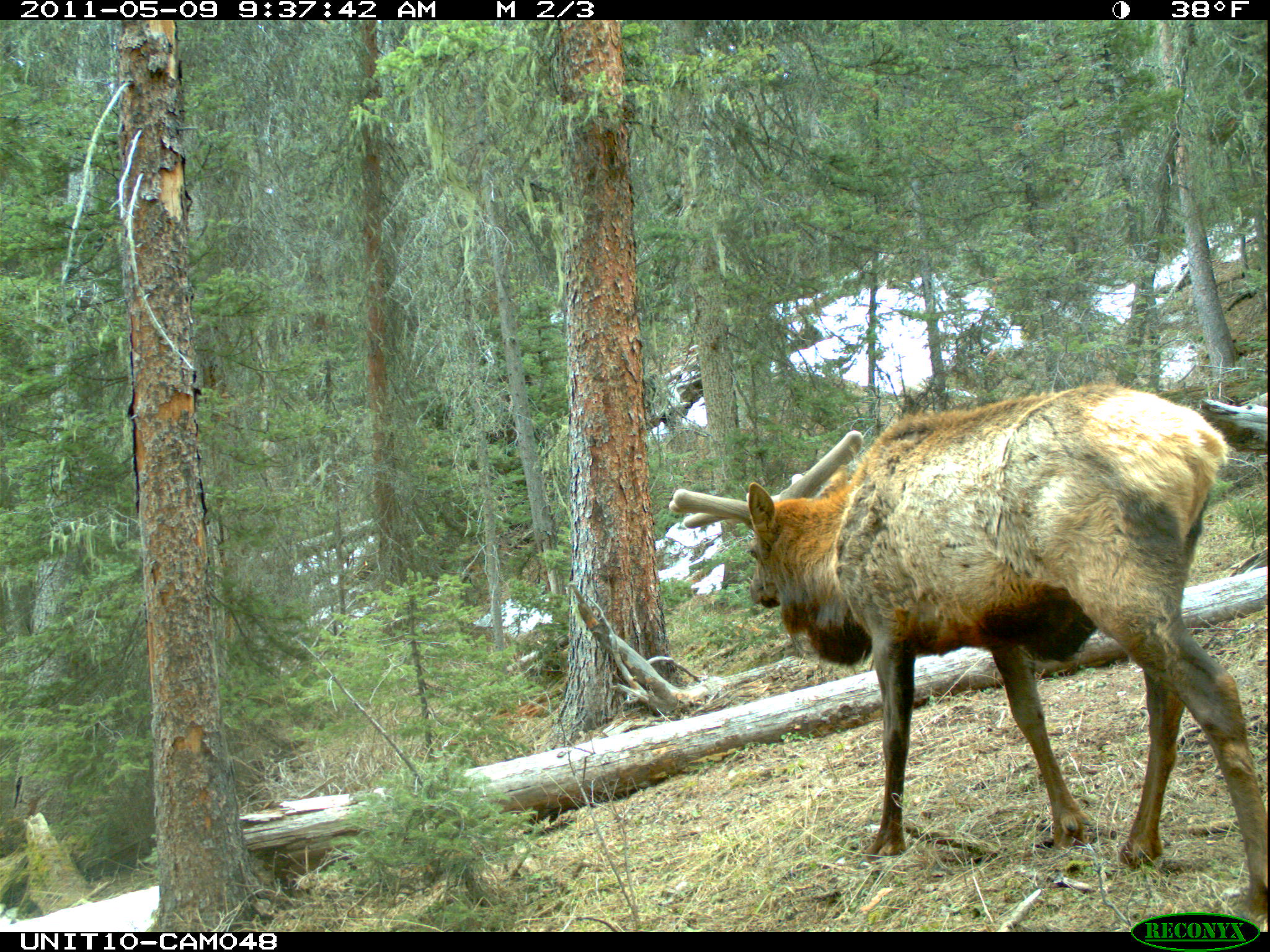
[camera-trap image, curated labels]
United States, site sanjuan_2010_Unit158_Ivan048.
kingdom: Animalia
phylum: Chordata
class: Mammalia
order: Artiodactyla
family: Cervidae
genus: Cervus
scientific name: Cervus elaphus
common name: red deer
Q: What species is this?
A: Cervus elaphus (red deer).